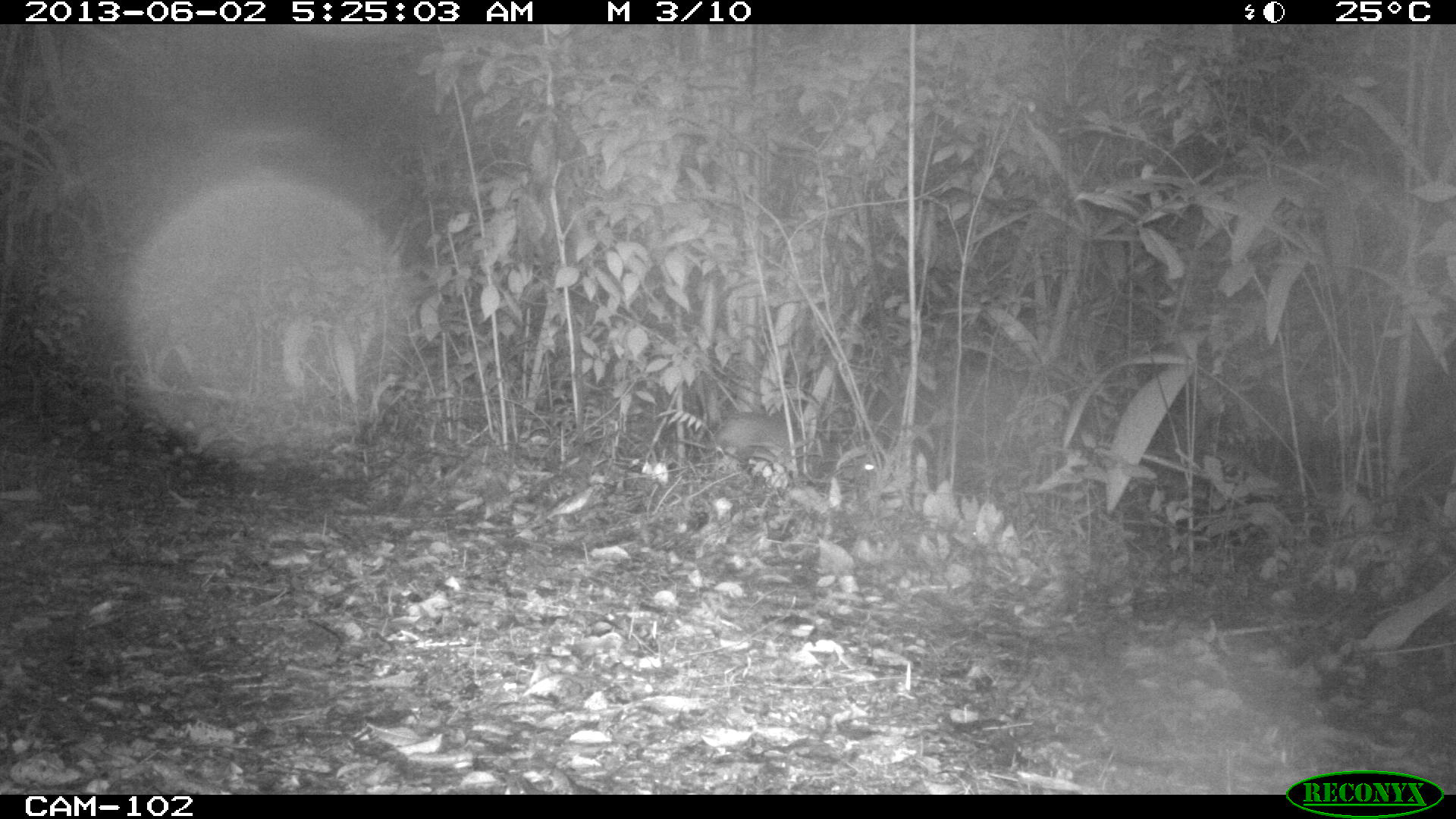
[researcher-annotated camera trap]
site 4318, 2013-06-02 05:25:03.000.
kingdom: Animalia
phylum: Chordata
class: Mammalia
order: Rodentia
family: Dasyproctidae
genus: Dasyprocta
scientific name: Dasyprocta punctata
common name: central american agouti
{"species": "Dasyprocta punctata (central american agouti)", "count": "1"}